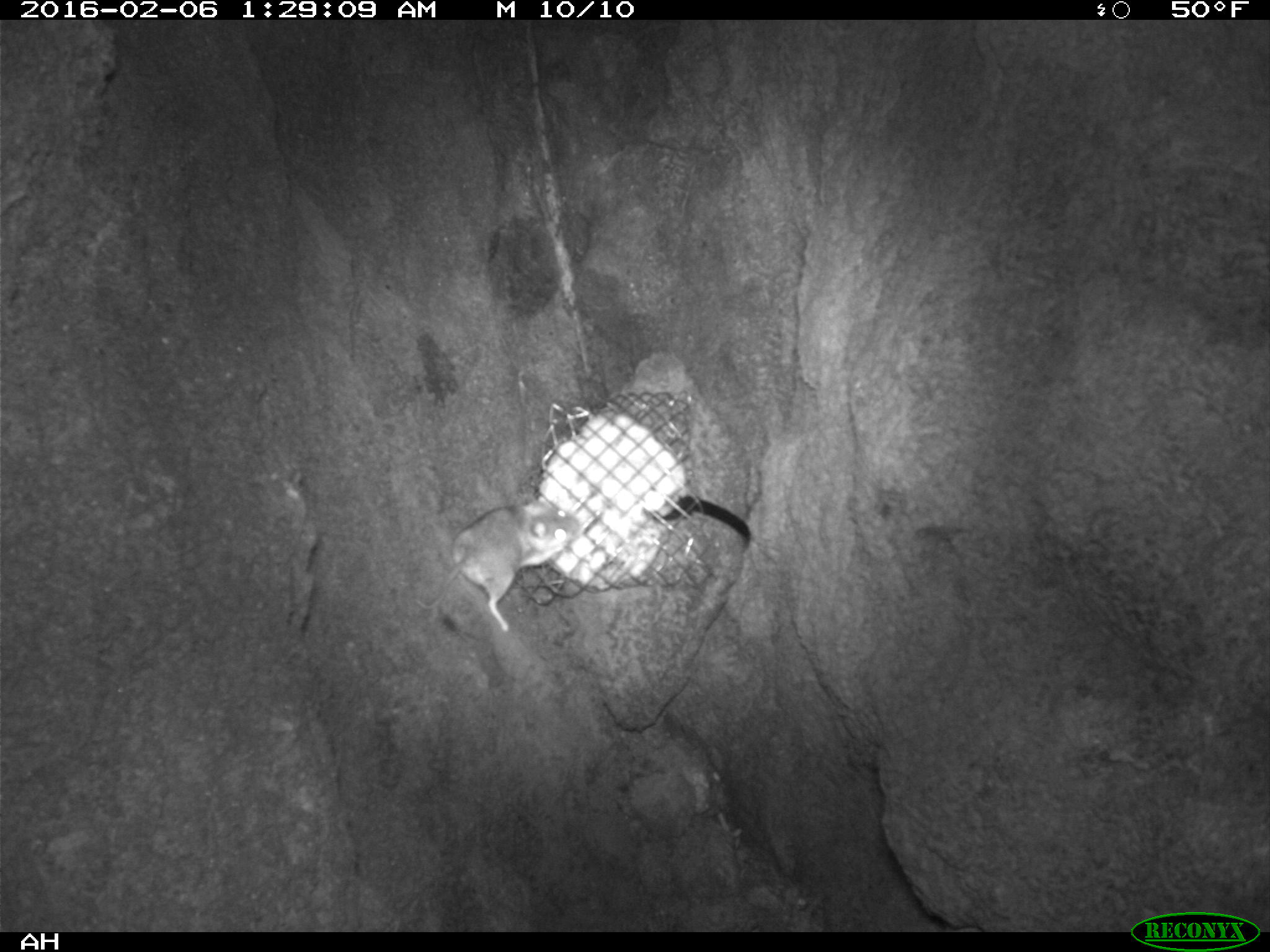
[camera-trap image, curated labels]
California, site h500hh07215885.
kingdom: Animalia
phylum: Chordata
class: Mammalia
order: Rodentia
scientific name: Rodentia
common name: rodent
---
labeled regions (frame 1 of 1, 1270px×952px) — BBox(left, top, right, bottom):
rodent: BBox(412, 495, 579, 632)